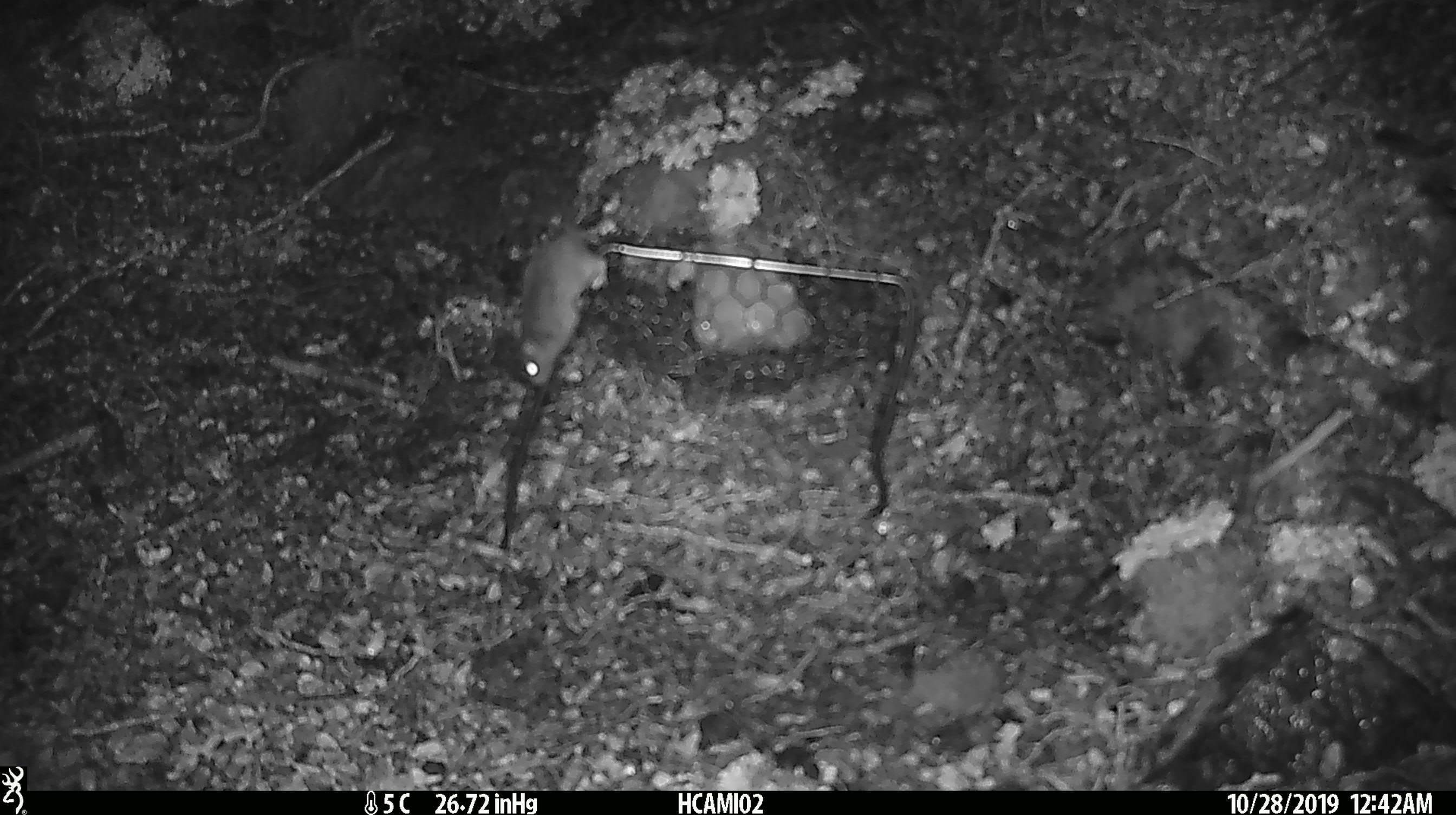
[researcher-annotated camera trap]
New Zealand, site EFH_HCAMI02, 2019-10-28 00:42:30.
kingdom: Animalia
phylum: Chordata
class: Mammalia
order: Rodentia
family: Muridae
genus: Mus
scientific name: Mus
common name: mouse